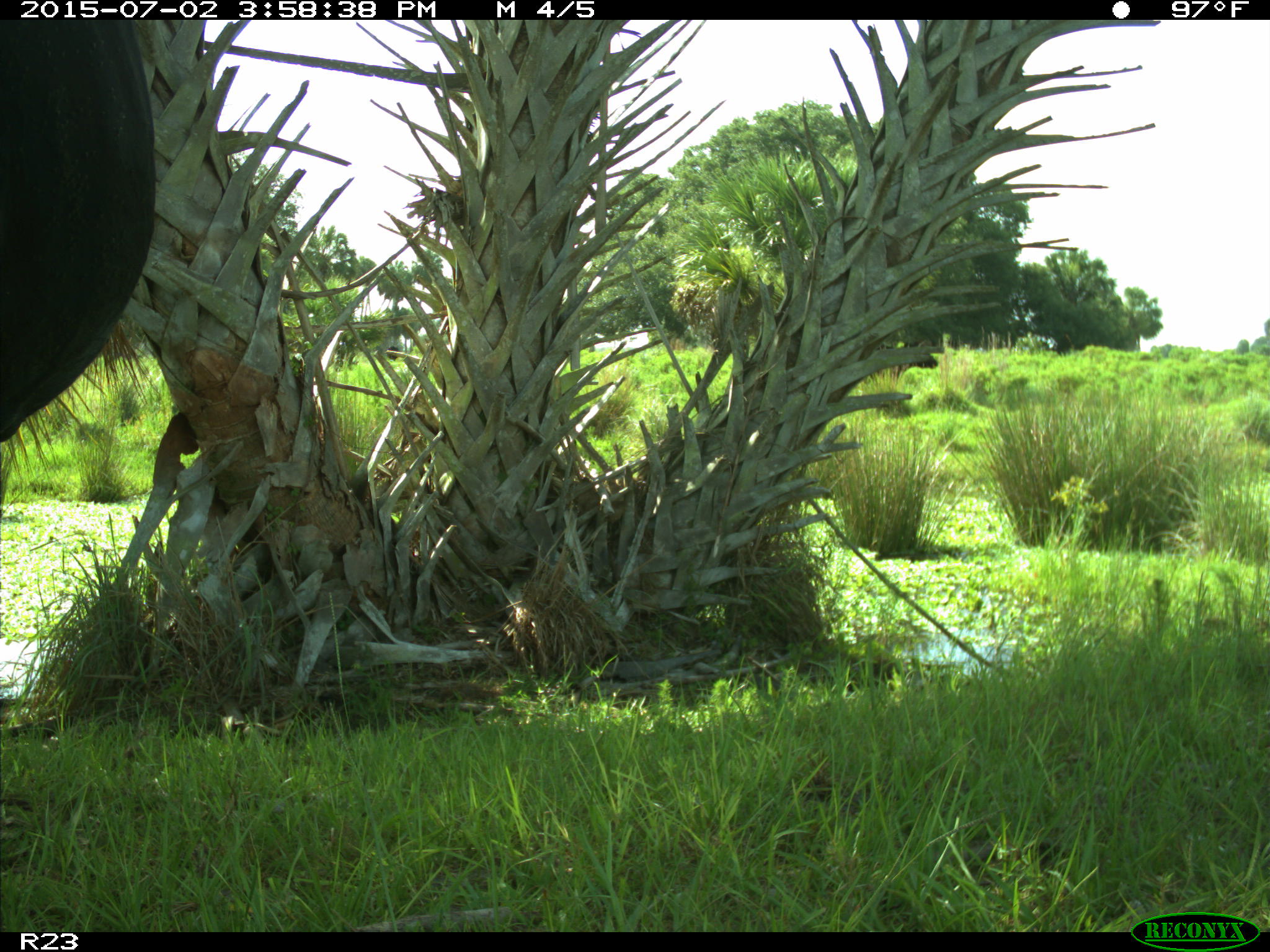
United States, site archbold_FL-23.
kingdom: Animalia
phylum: Chordata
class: Mammalia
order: Artiodactyla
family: Bovidae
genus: Bos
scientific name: Bos taurus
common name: domestic cow